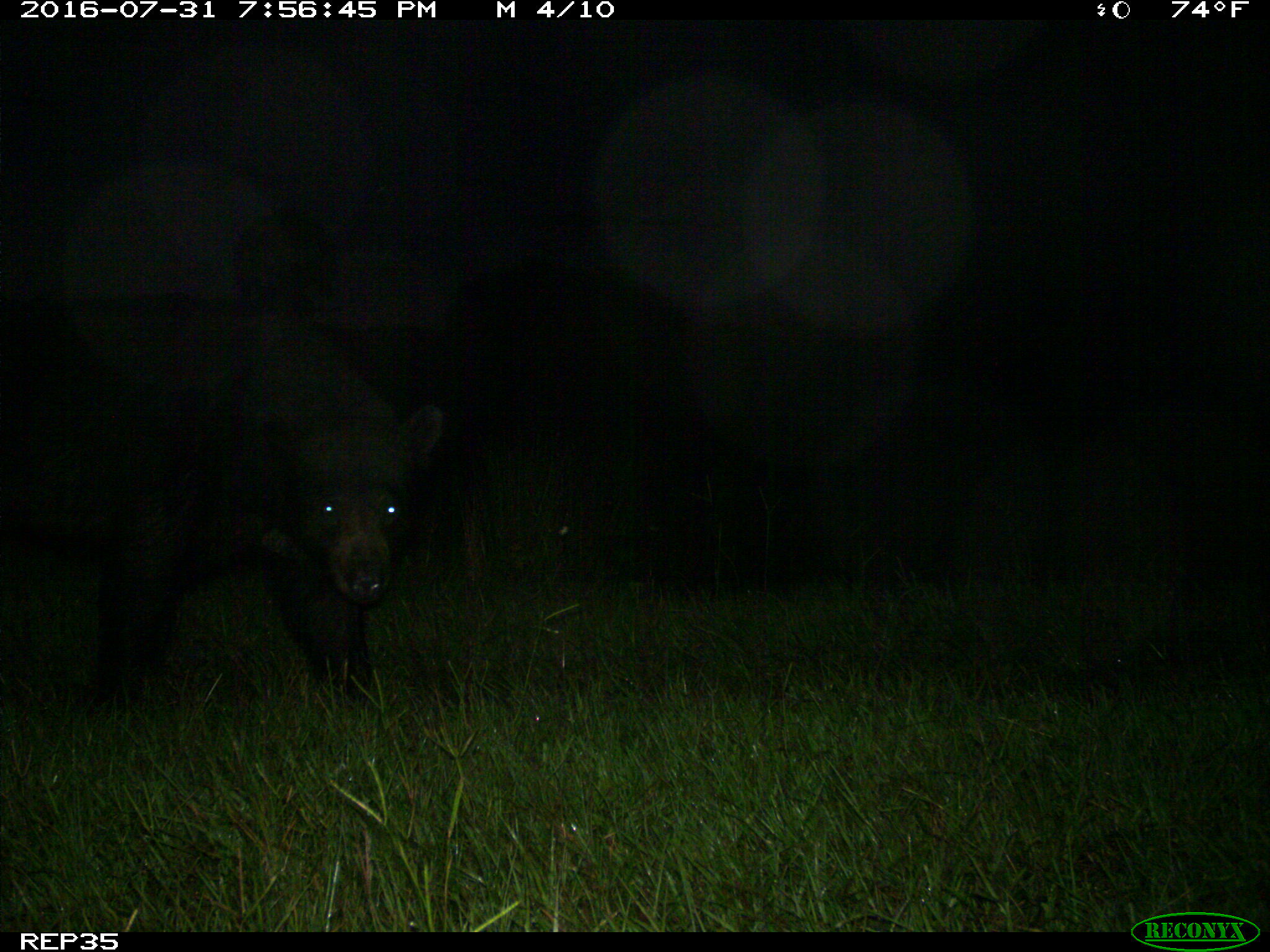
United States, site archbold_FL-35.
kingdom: Animalia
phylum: Chordata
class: Mammalia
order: Artiodactyla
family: Bovidae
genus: Bos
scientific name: Bos taurus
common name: domestic cow